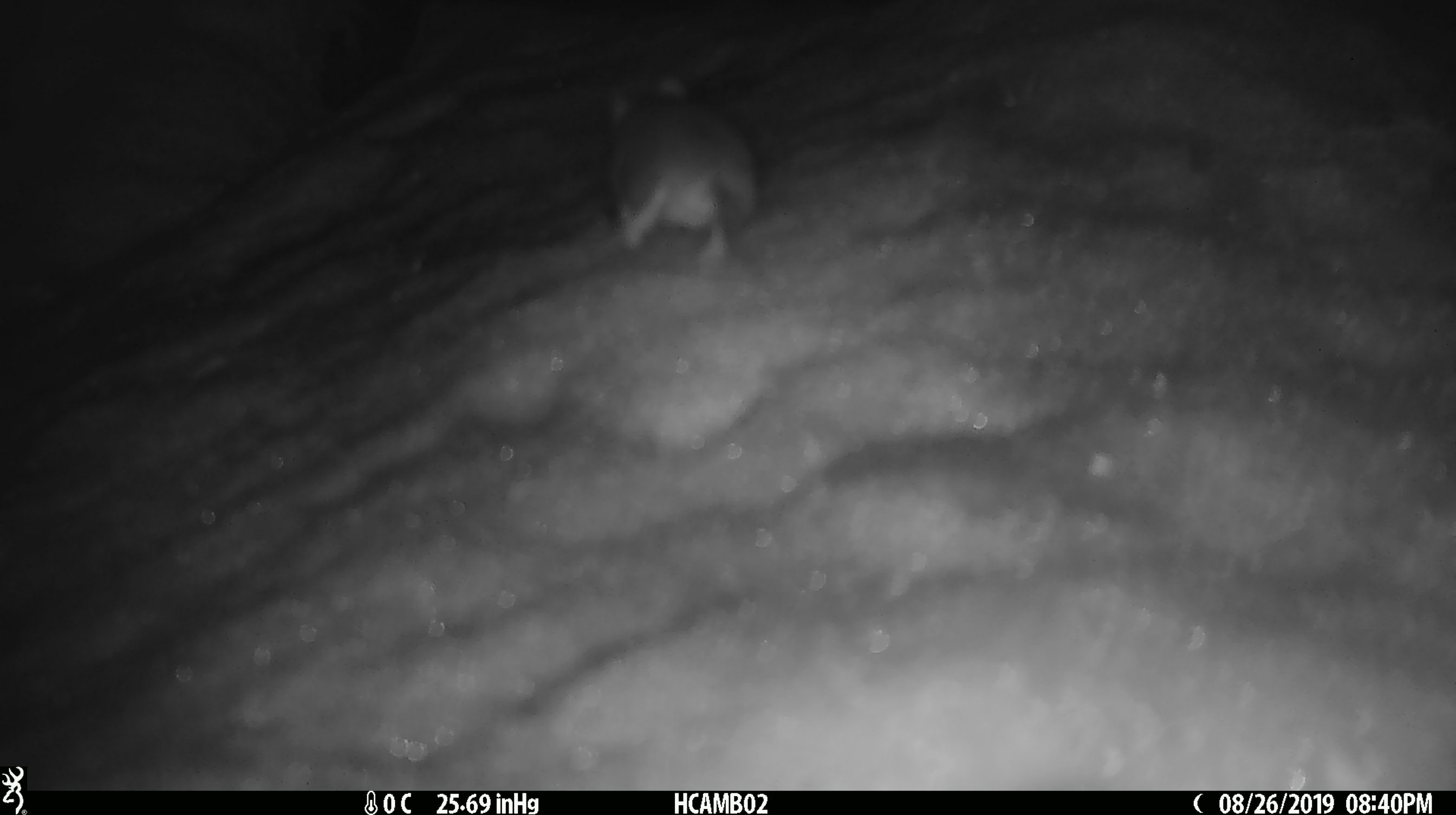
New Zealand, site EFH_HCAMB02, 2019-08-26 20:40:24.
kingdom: Animalia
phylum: Chordata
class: Mammalia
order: Rodentia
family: Muridae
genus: Mus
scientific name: Mus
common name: mouse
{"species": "mouse (Mus)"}